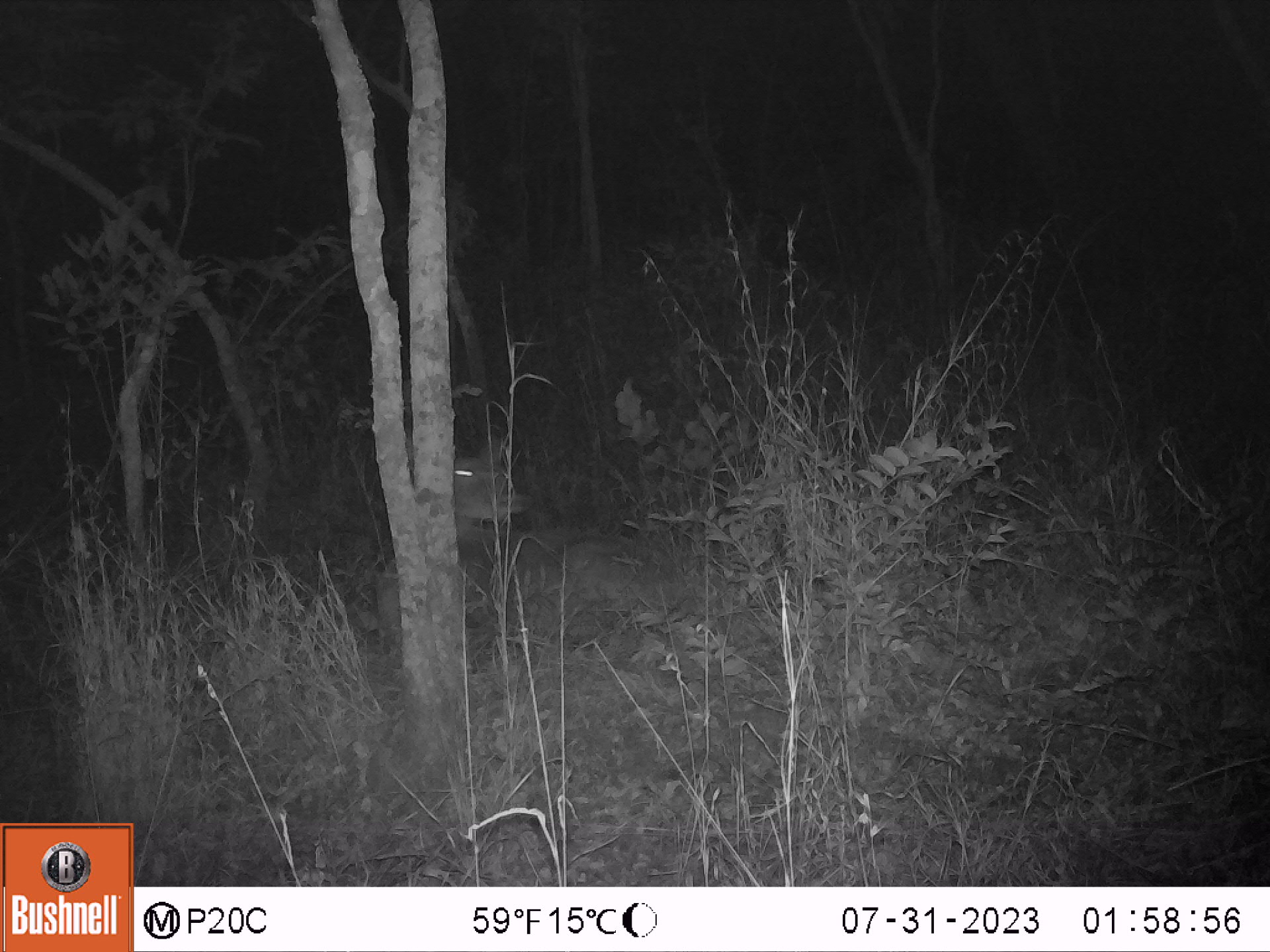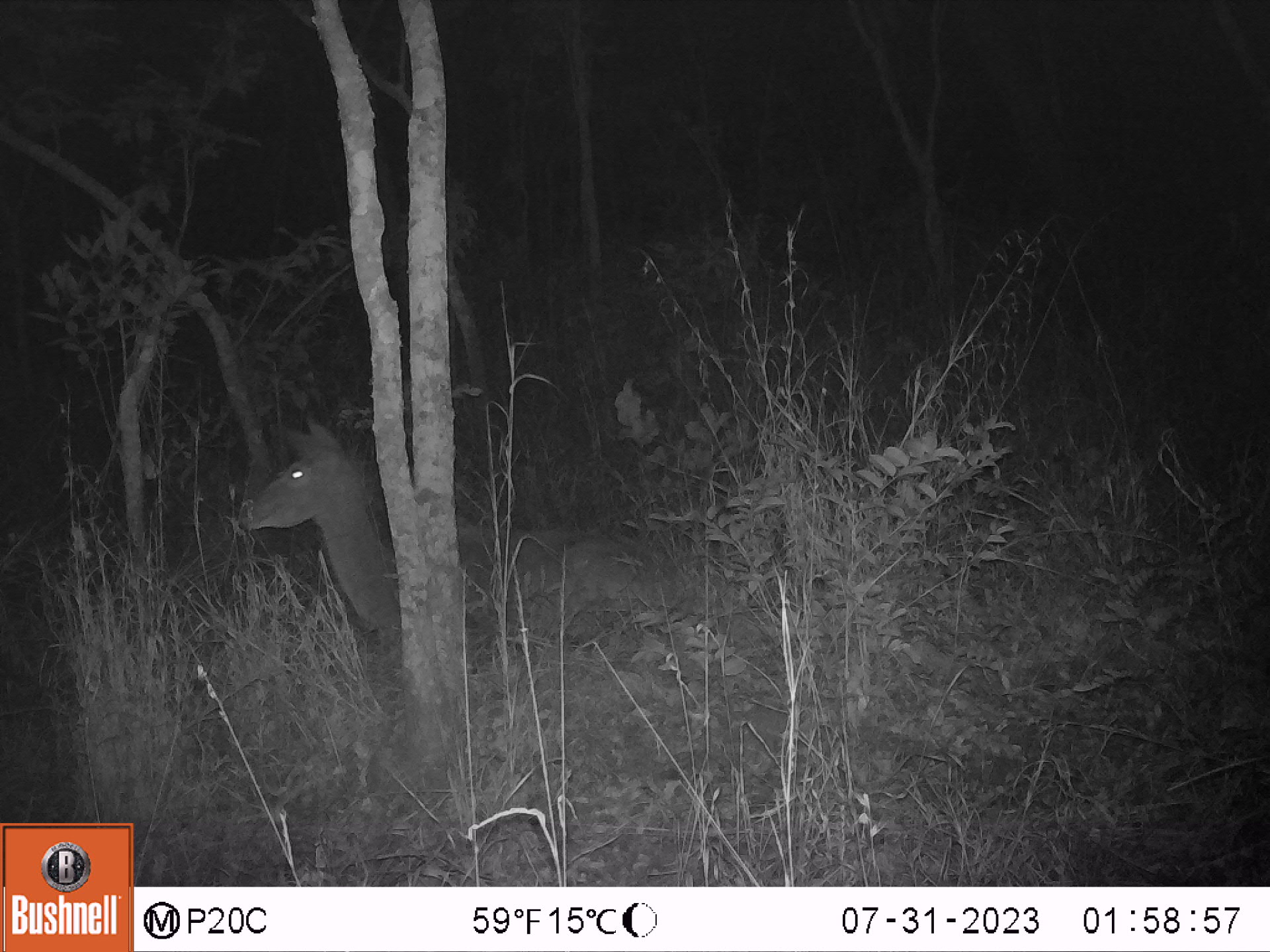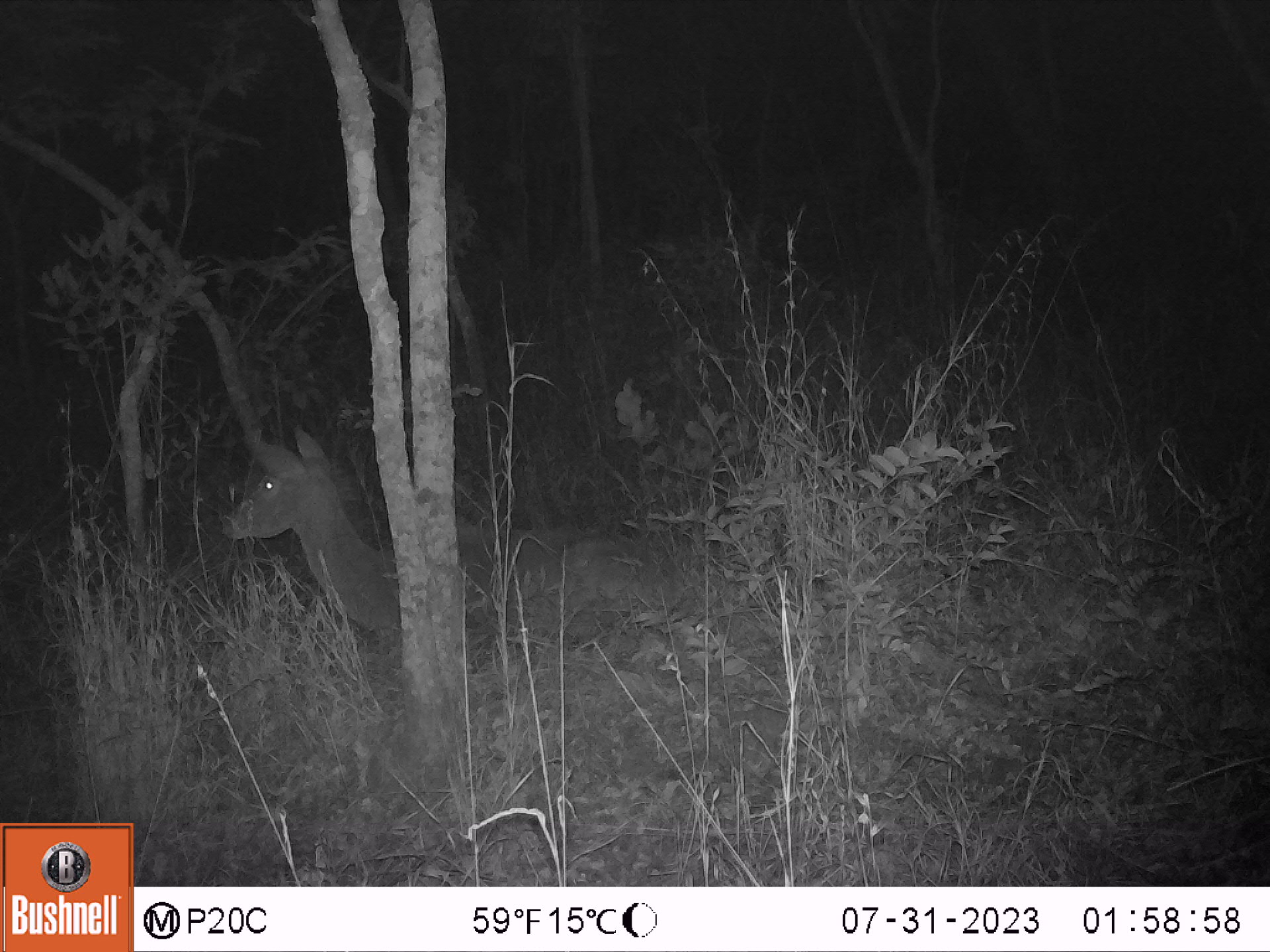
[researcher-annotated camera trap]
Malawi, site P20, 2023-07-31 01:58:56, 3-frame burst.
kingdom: Animalia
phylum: Chordata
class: Mammalia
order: Artiodactyla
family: Bovidae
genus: Tragelaphus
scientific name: Tragelaphus strepsiceros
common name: greater kudu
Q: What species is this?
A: Greater kudu (Tragelaphus strepsiceros).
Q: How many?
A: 1.